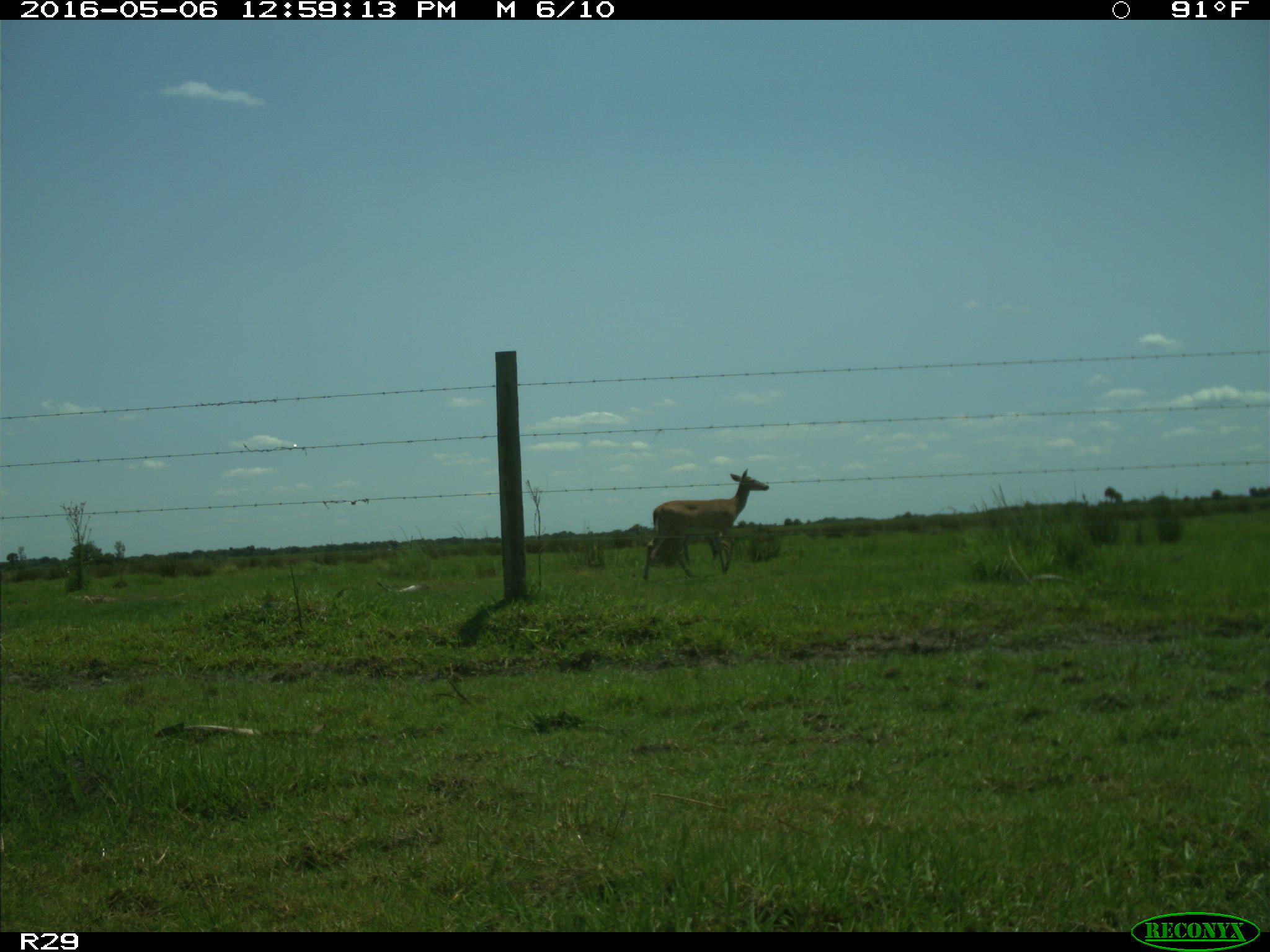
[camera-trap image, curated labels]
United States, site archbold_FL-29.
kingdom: Animalia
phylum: Chordata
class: Mammalia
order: Artiodactyla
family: Cervidae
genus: Odocoileus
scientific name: Odocoileus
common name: deer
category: unidentified deer